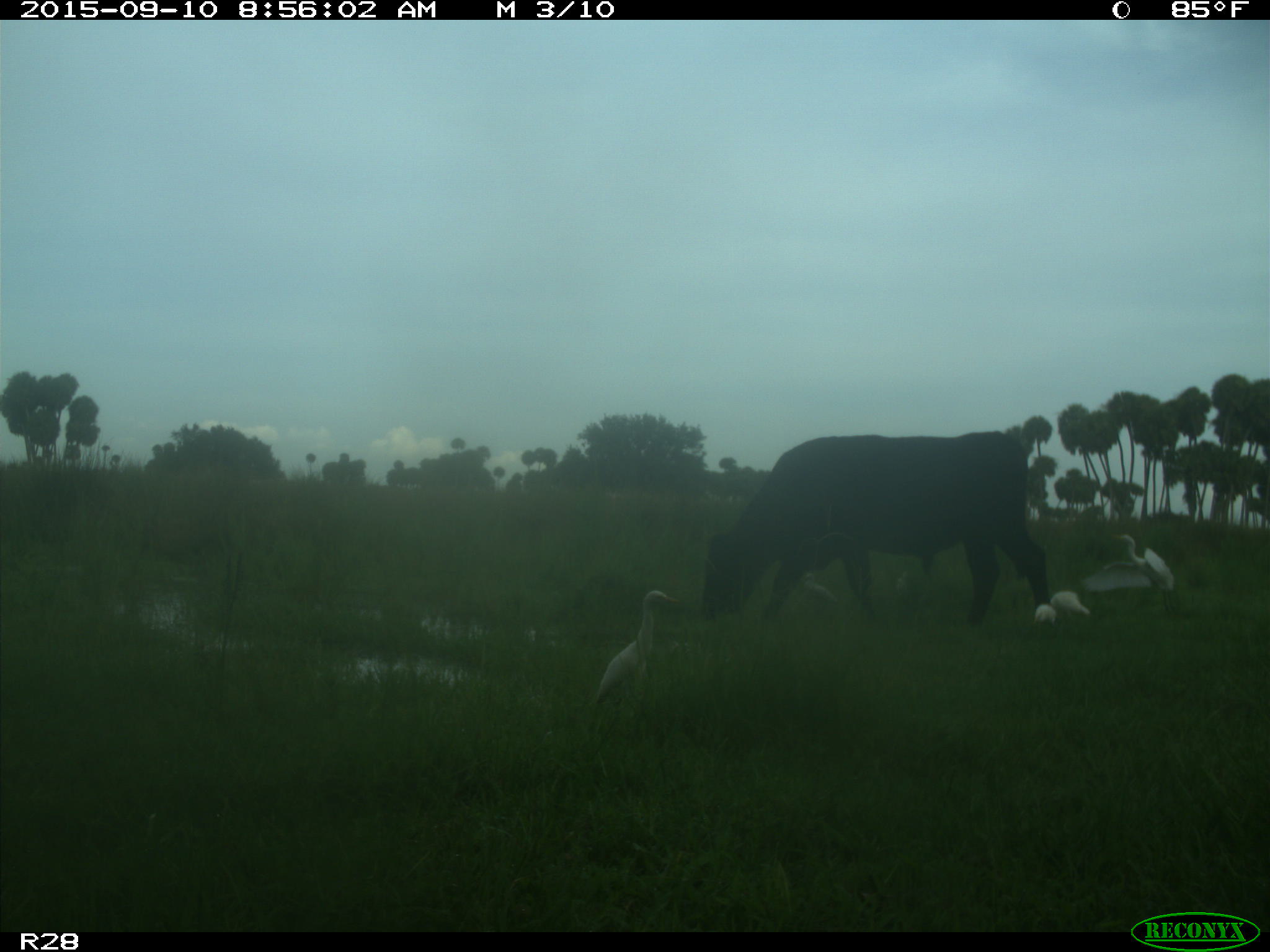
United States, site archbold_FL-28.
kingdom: Animalia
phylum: Chordata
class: Mammalia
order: Artiodactyla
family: Bovidae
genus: Bos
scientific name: Bos taurus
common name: domestic cow